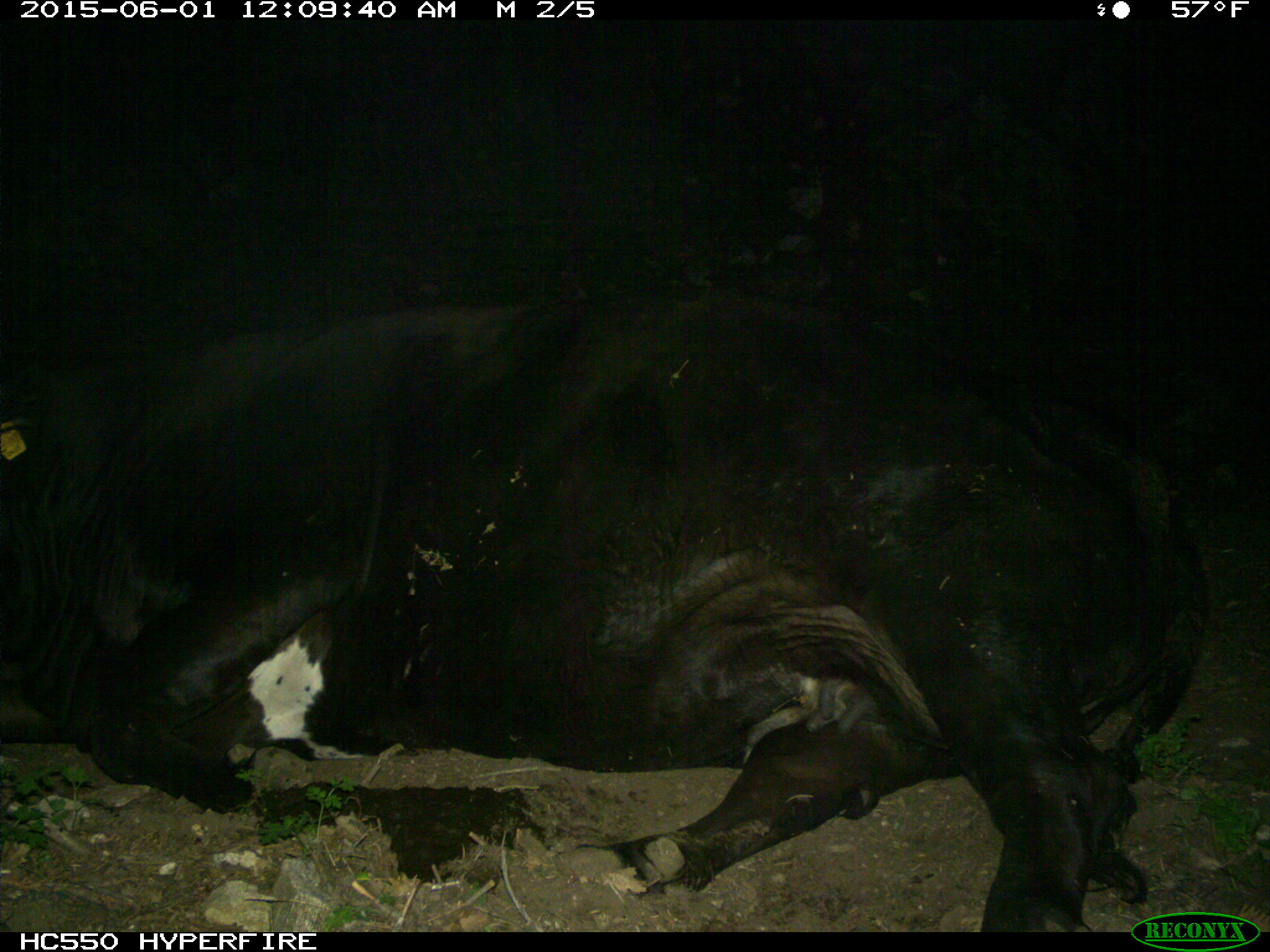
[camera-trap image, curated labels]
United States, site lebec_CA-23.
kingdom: Animalia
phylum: Chordata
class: Mammalia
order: Artiodactyla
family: Bovidae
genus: Bos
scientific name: Bos taurus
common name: domestic cow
Bos taurus (domestic cow).